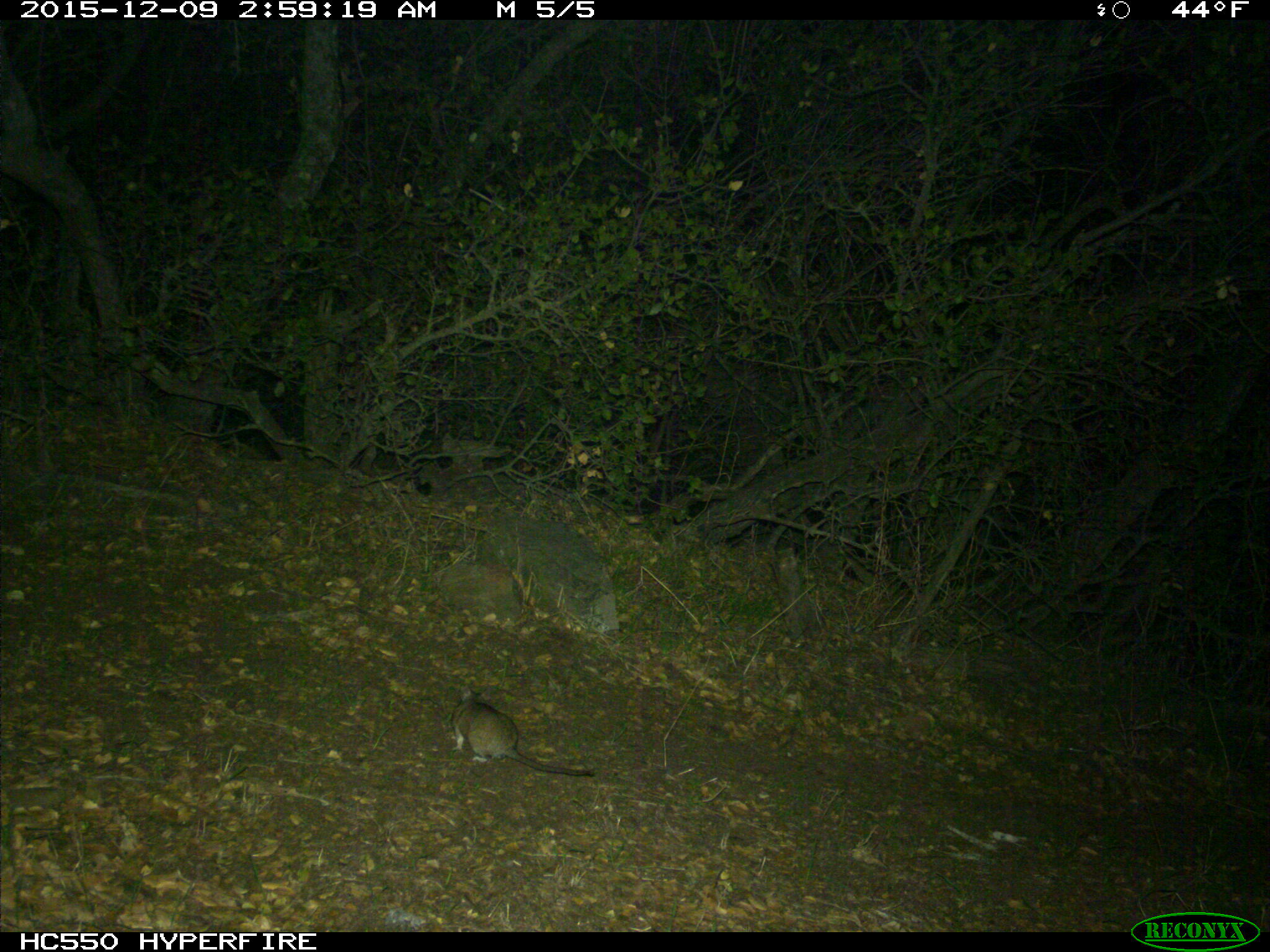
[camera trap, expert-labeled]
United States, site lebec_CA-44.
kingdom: Animalia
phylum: Chordata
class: Mammalia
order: Rodentia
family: Cricetidae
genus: Neotoma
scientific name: Neotoma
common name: pack rat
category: unidentified pack rat